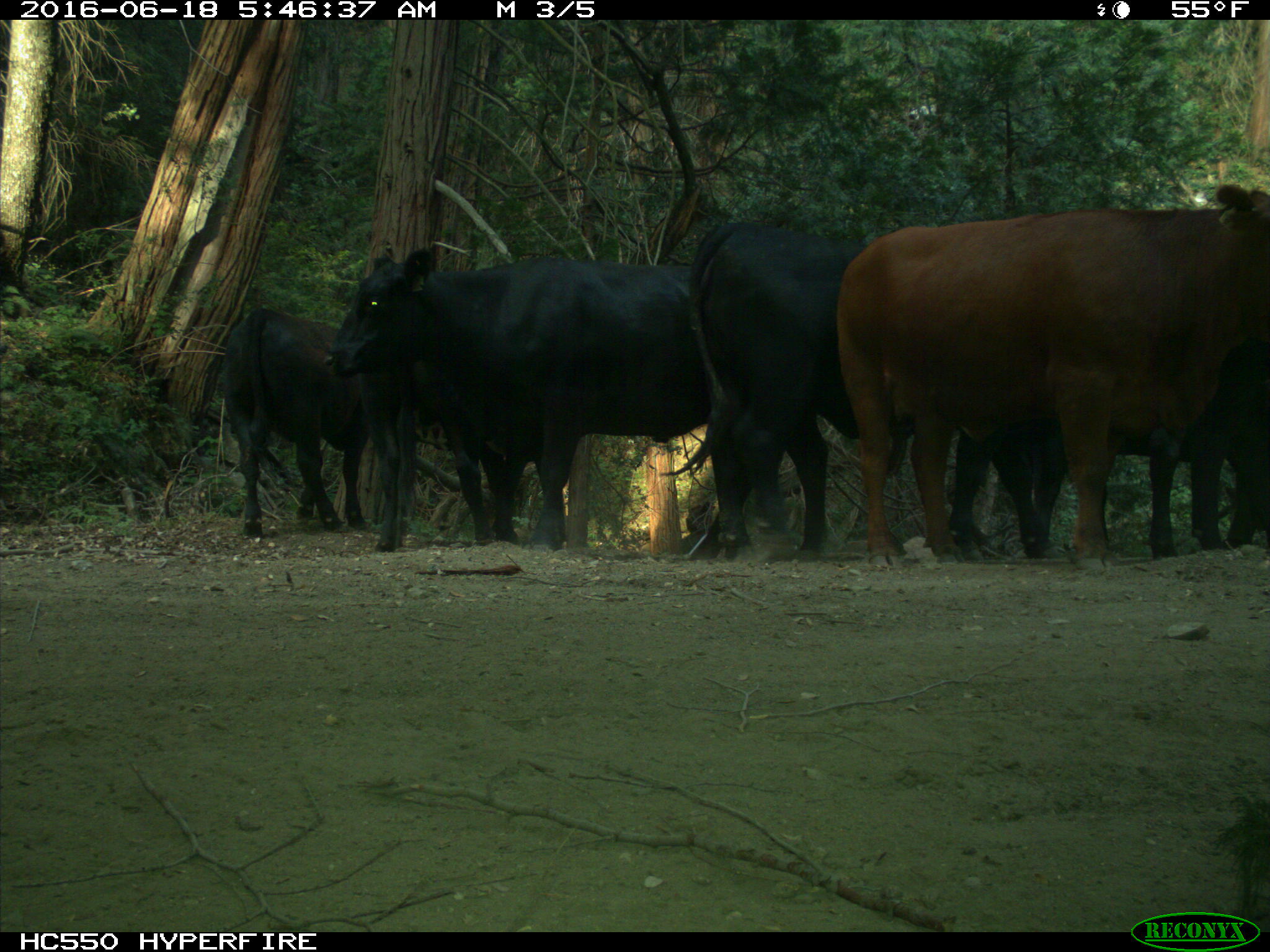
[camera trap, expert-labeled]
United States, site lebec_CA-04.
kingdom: Animalia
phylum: Chordata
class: Mammalia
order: Artiodactyla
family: Bovidae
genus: Bos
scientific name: Bos taurus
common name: domestic cow